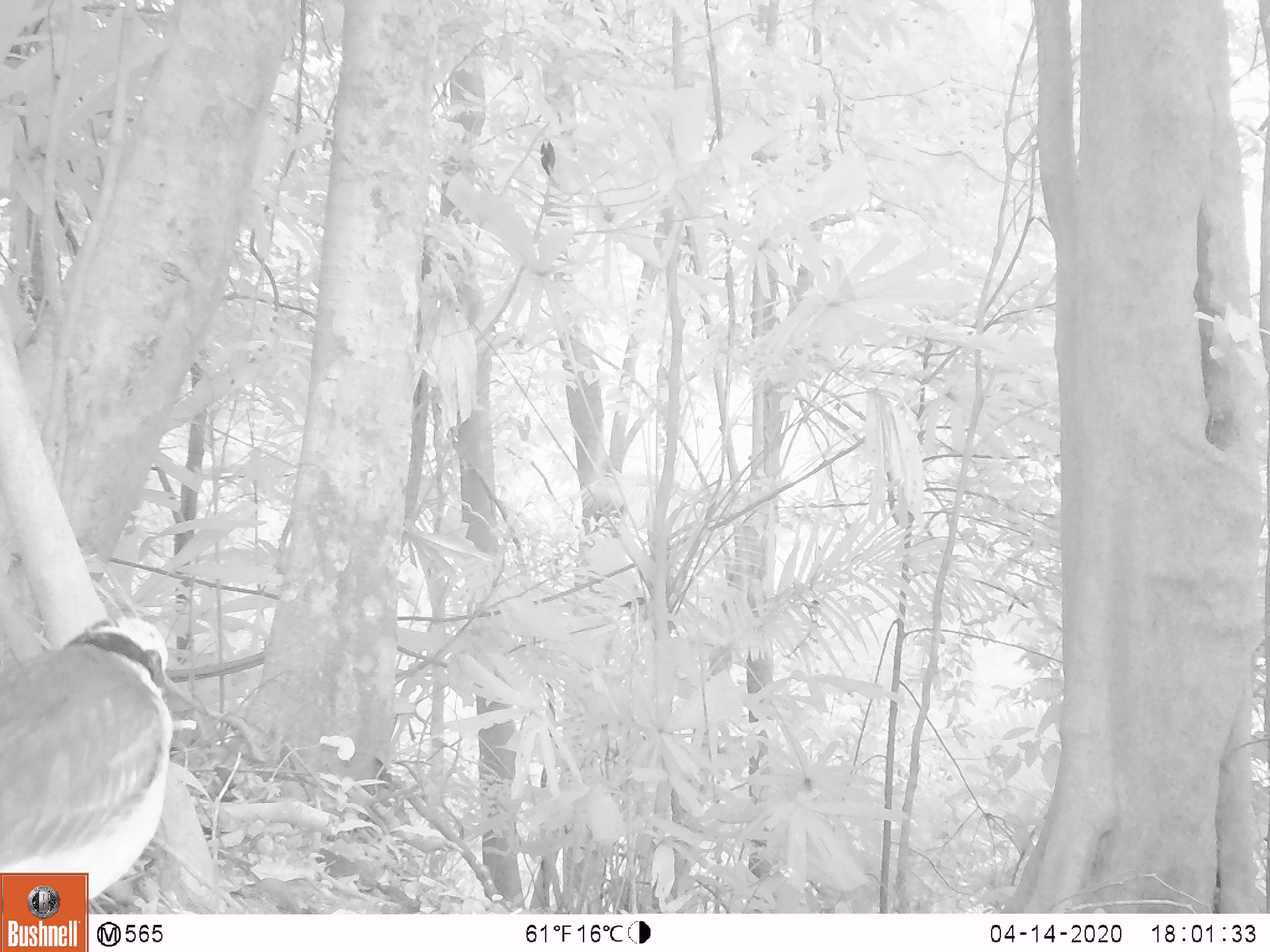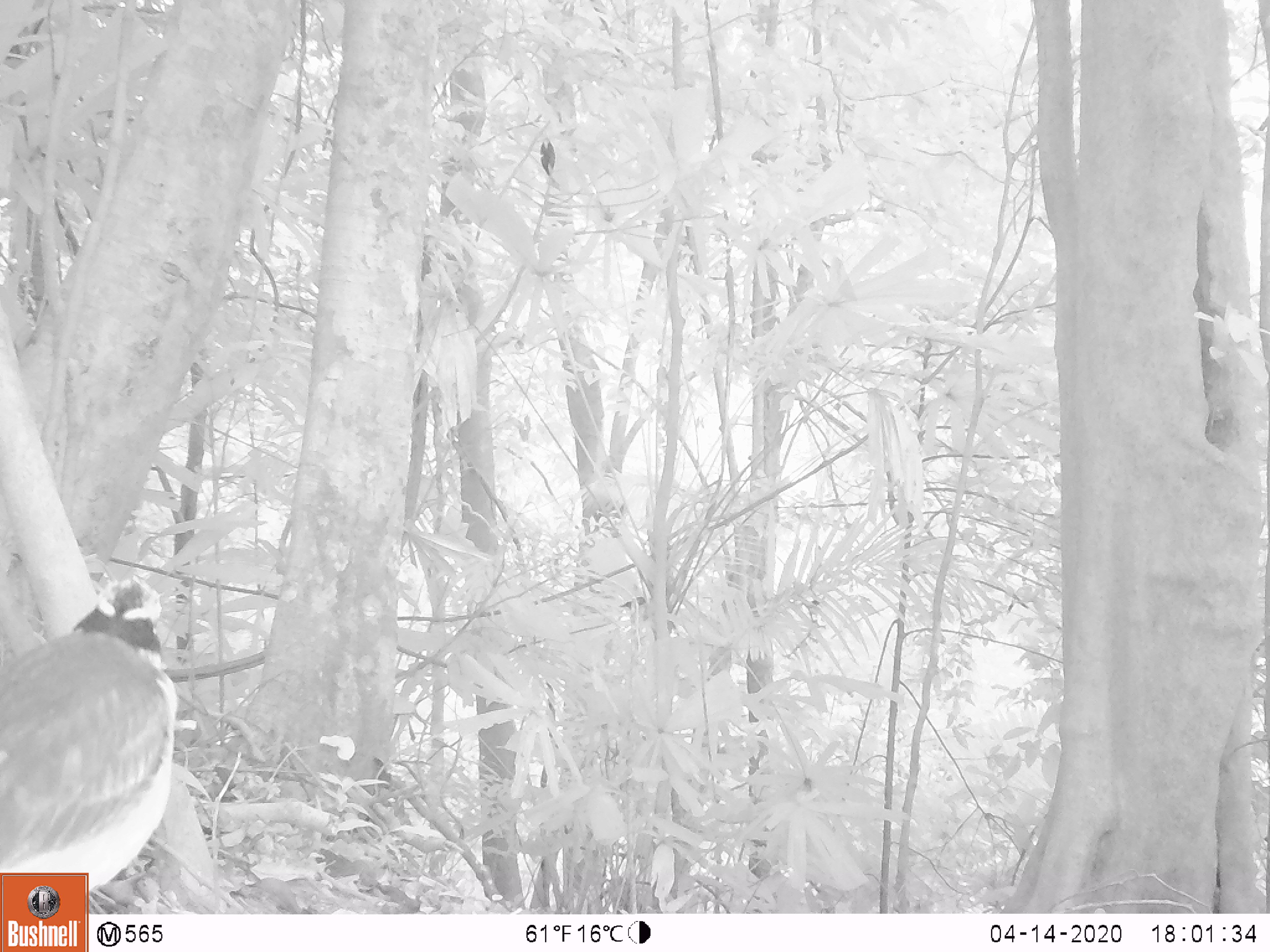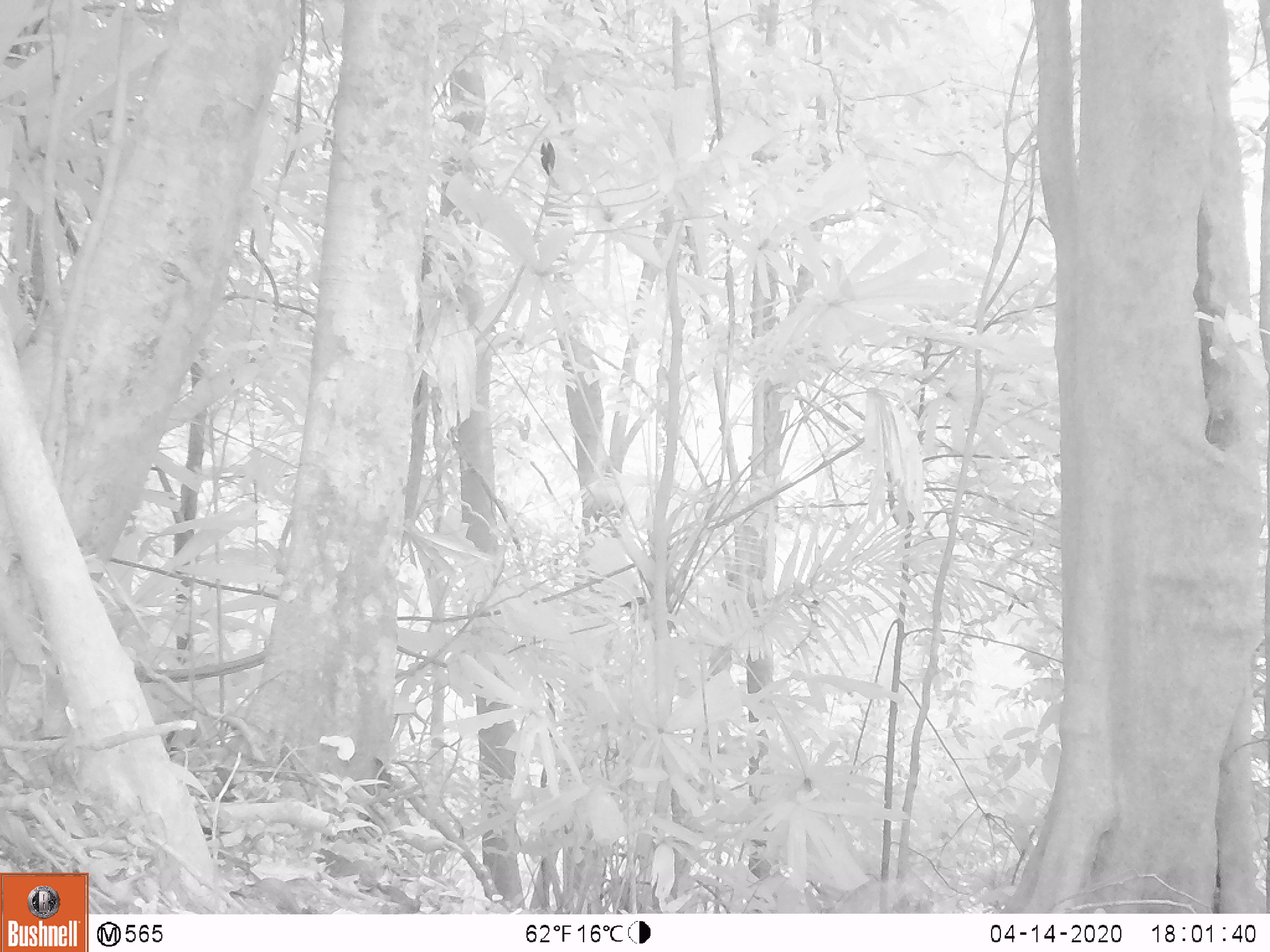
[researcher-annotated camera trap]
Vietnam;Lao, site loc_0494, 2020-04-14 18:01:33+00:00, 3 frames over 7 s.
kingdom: Animalia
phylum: Chordata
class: Aves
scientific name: Aves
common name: bird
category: unidentified bird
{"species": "unidentified bird (bird) (Aves)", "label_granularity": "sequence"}